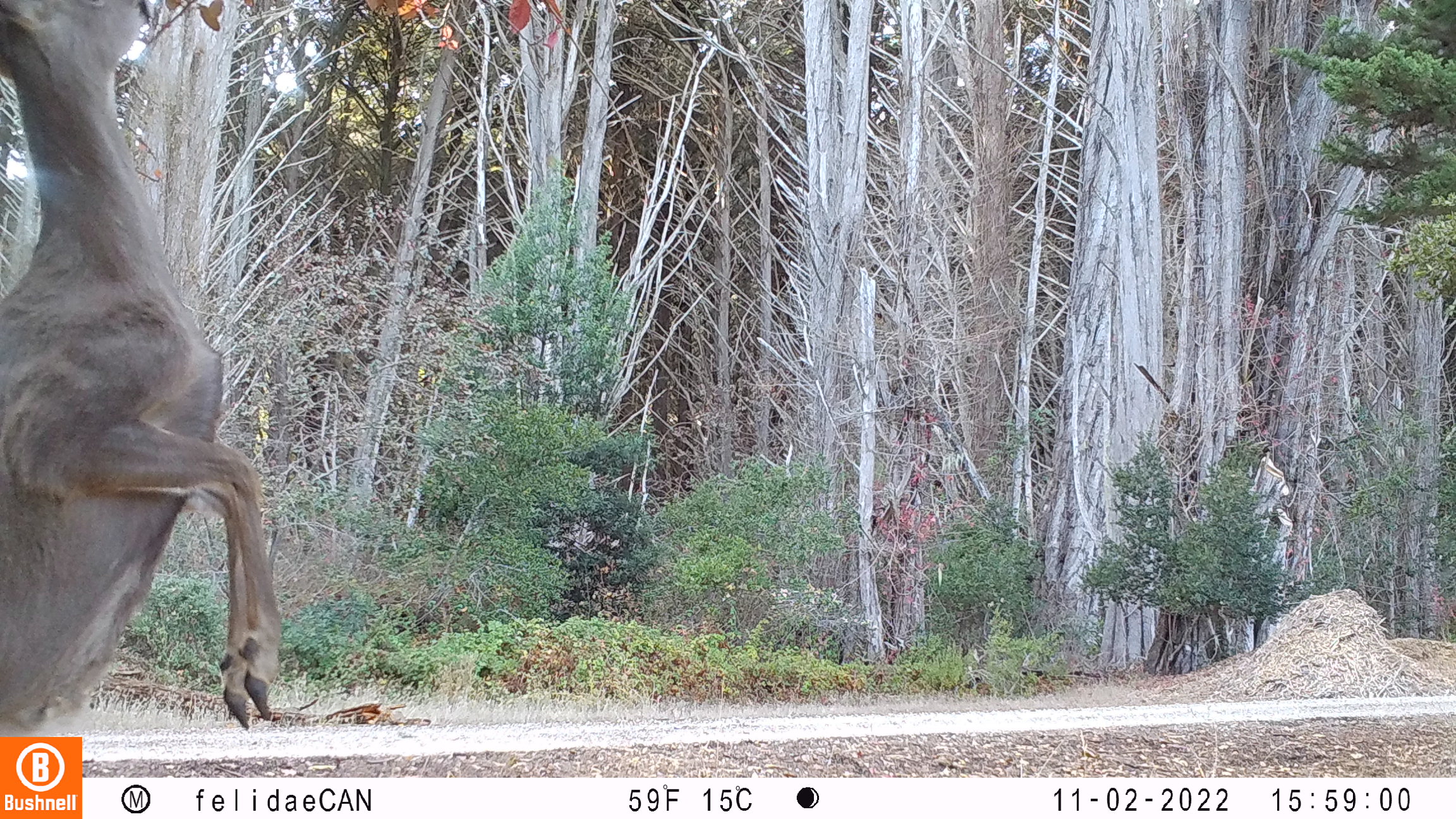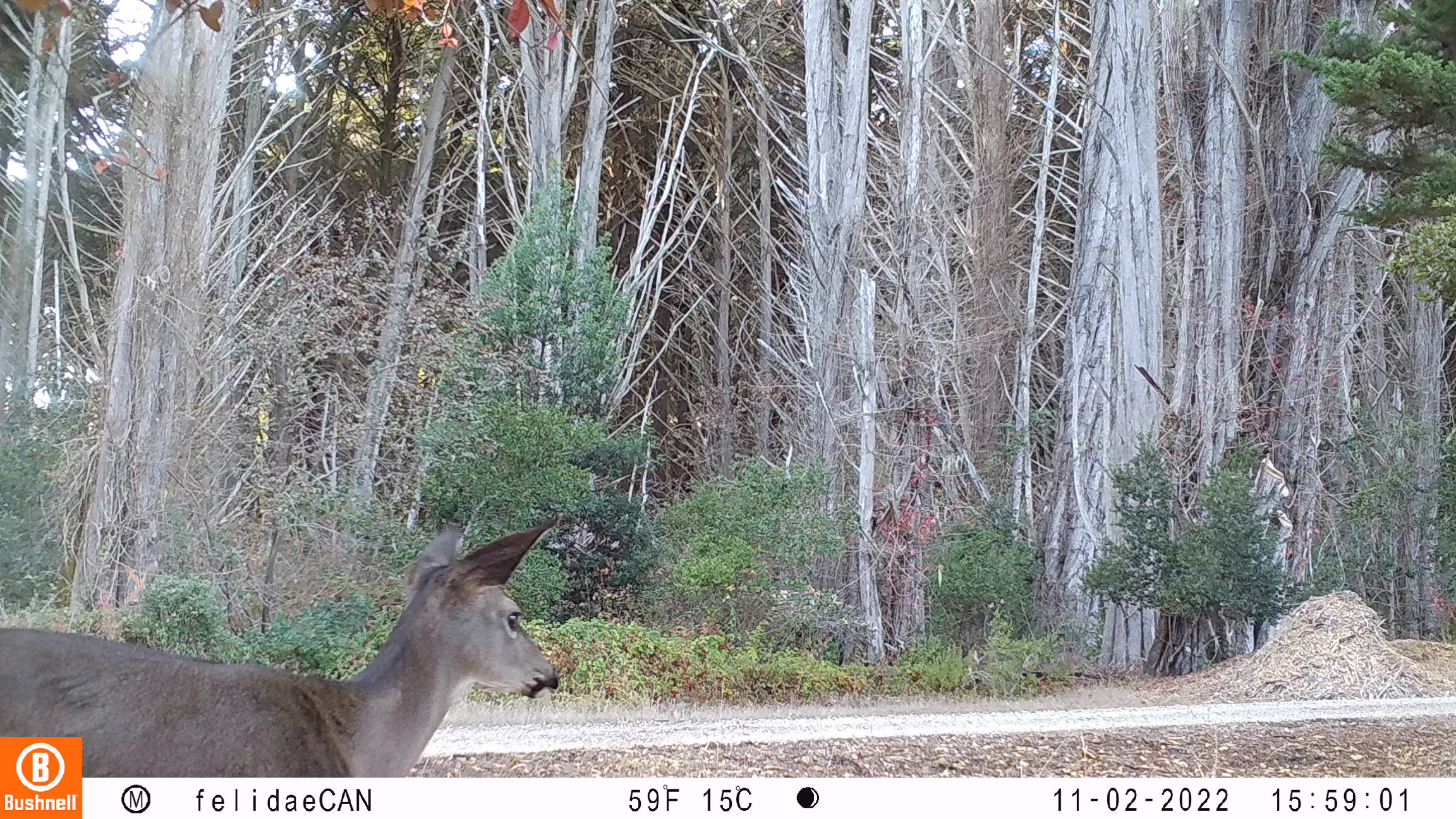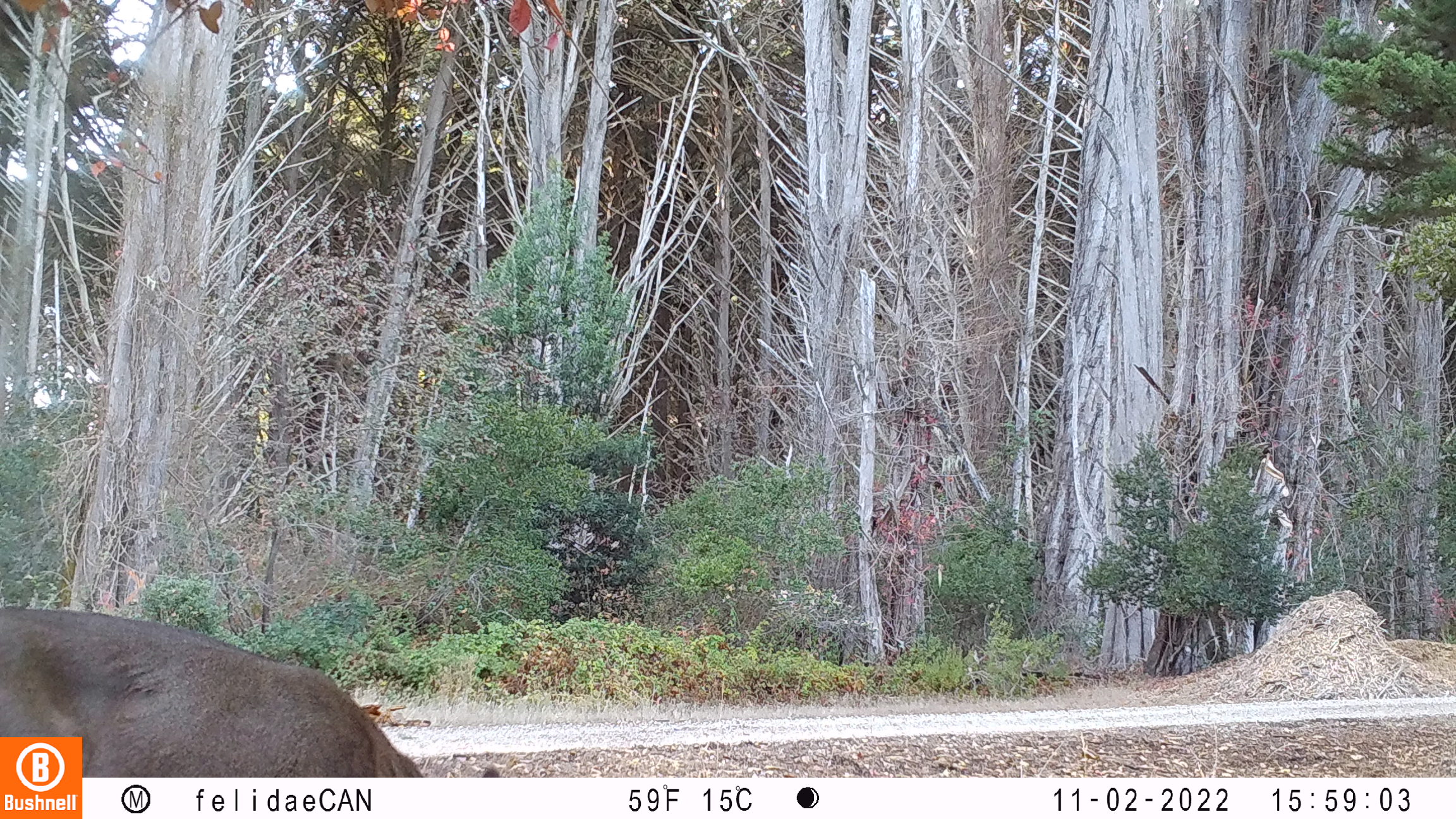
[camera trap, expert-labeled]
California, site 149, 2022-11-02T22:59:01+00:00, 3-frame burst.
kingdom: Animalia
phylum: Chordata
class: Mammalia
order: Artiodactyla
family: Cervidae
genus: Odocoileus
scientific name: Odocoileus hemionus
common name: mule deer